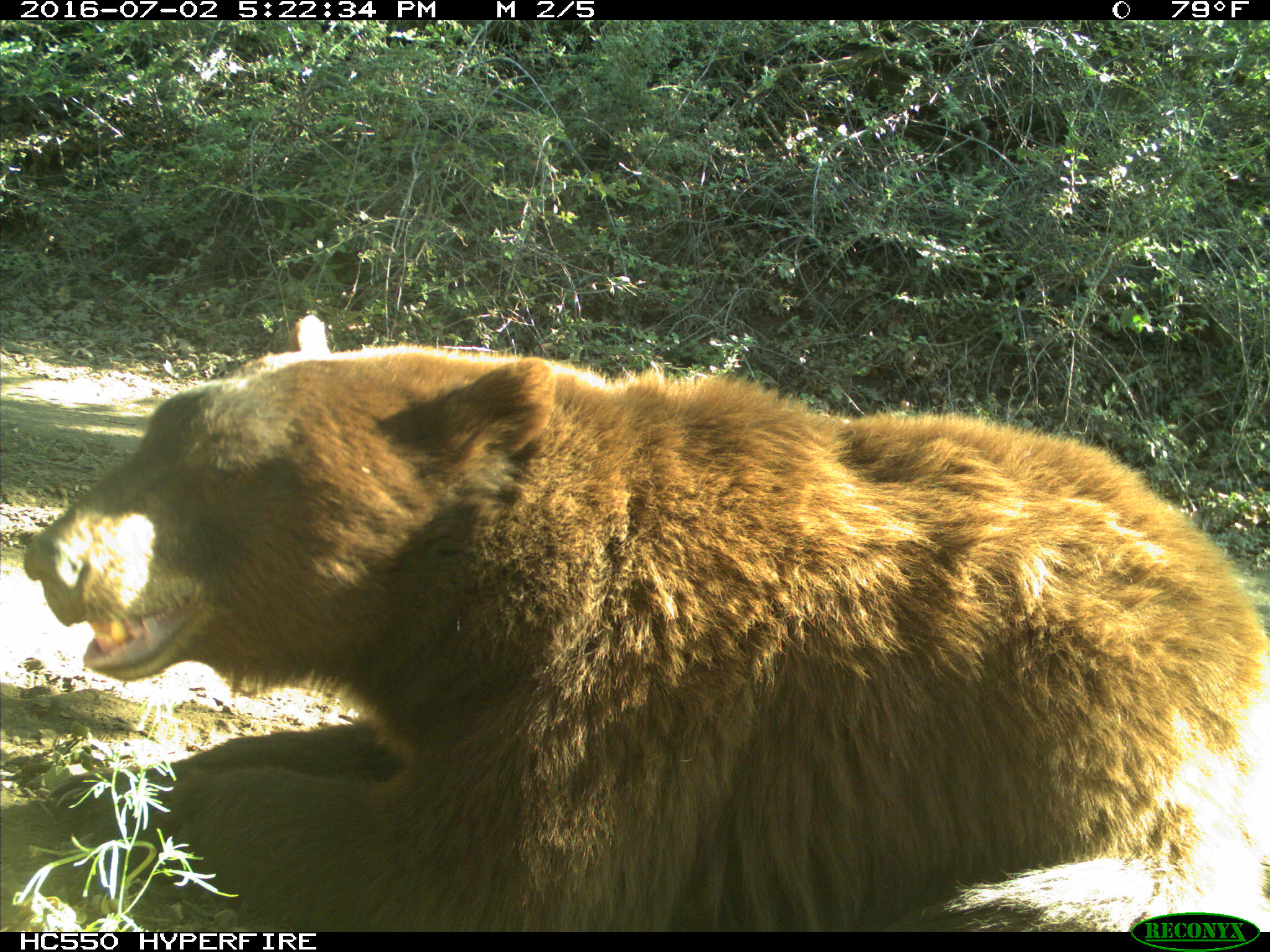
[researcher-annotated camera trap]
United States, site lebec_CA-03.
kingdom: Animalia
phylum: Chordata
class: Mammalia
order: Carnivora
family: Ursidae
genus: Ursus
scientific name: Ursus americanus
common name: american black bear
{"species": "Ursus americanus (american black bear)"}